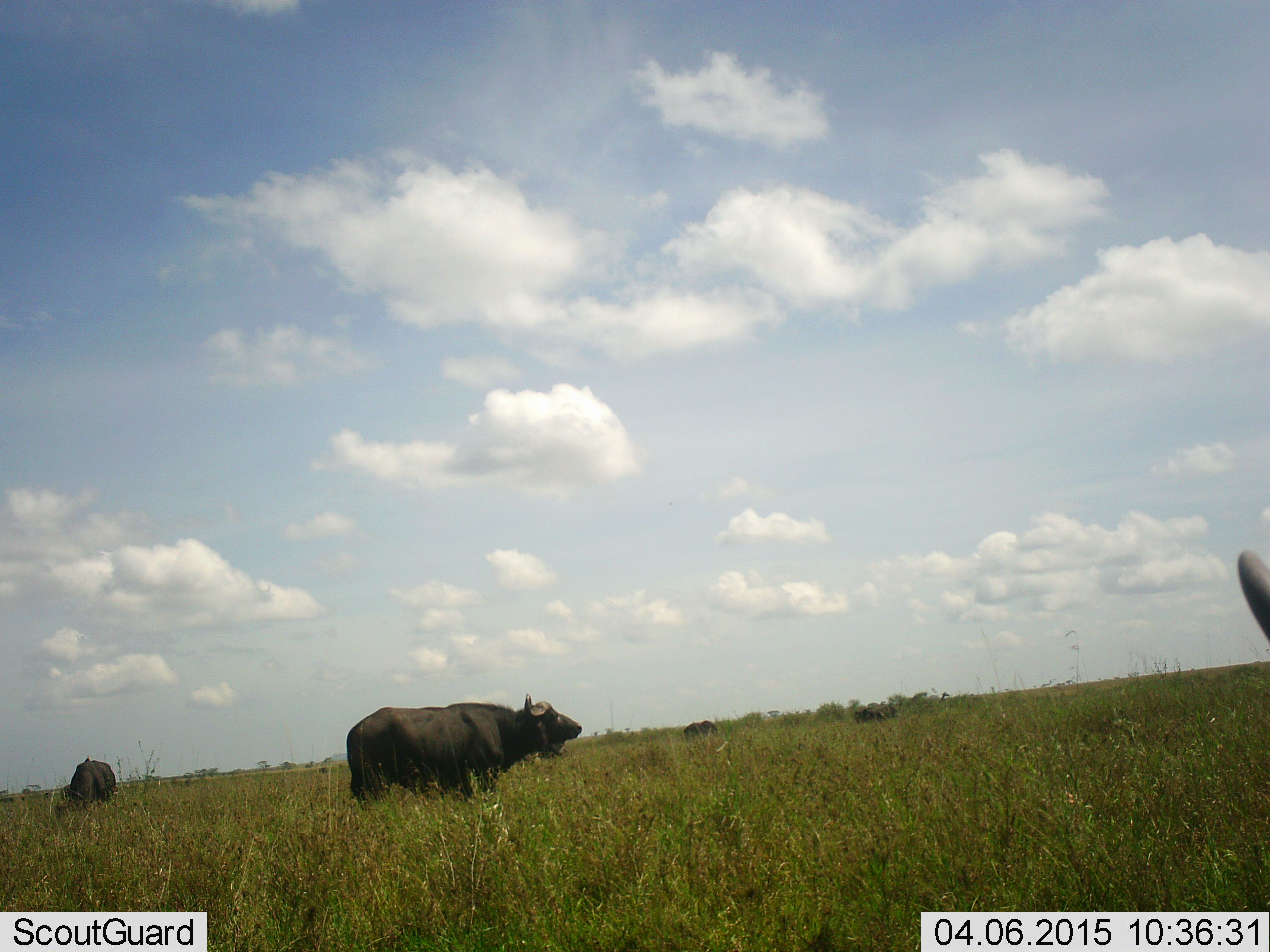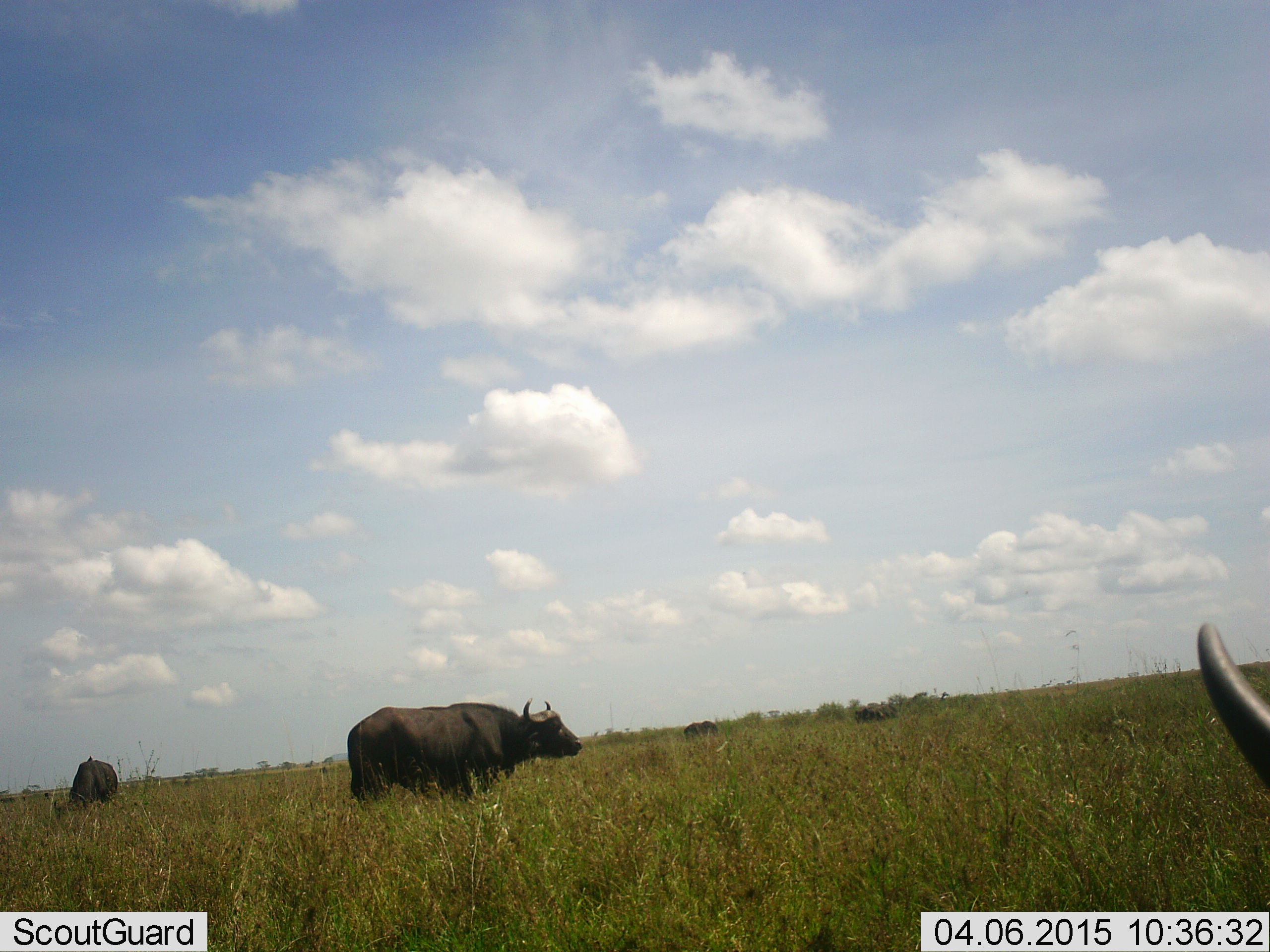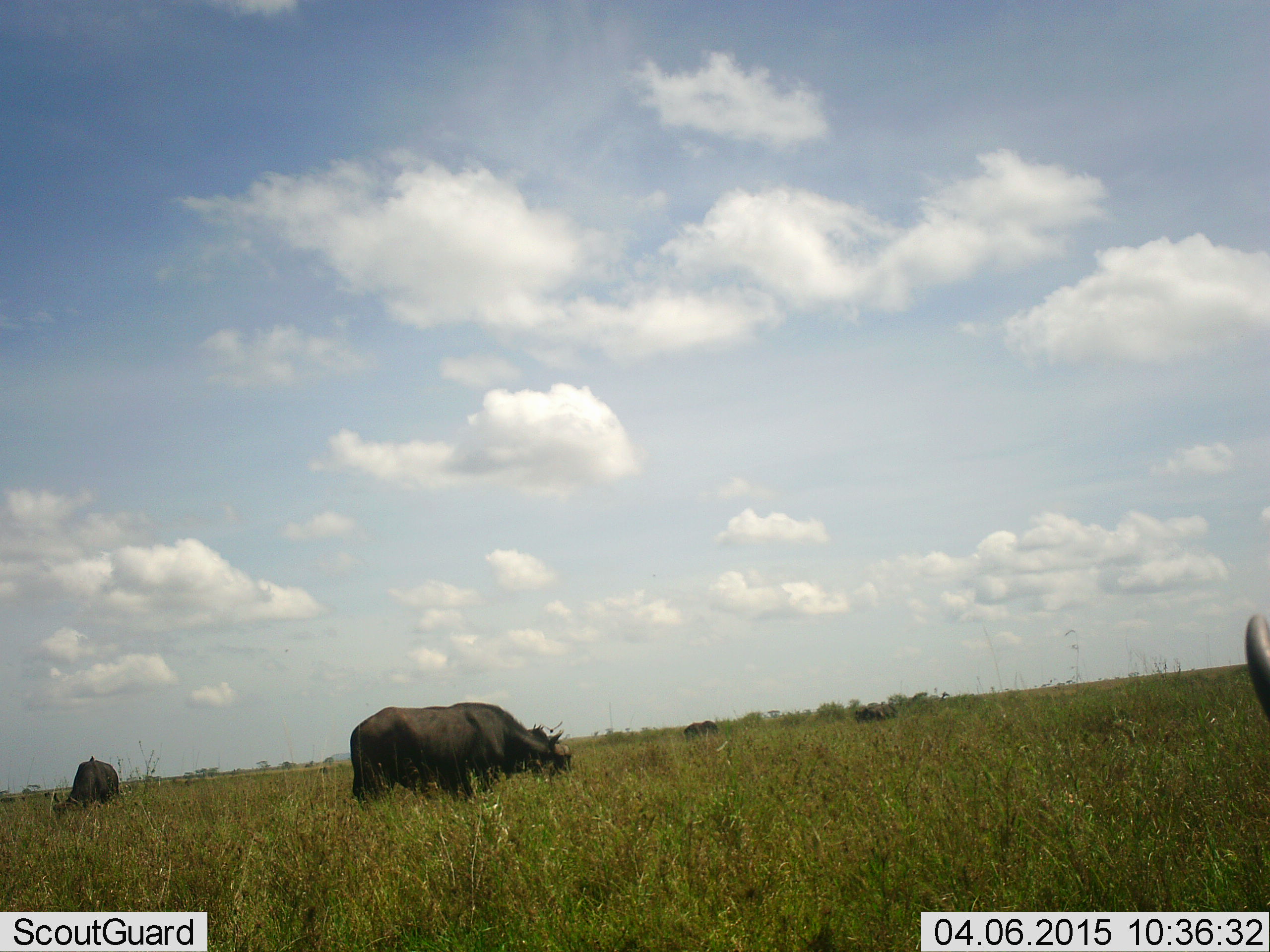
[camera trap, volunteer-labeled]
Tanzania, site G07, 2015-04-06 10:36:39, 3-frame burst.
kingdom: Animalia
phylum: Chordata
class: Mammalia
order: Artiodactyla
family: Bovidae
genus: Syncerus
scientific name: Syncerus caffer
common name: cape buffalo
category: buffalo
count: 5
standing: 40%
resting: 0%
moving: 20%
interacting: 0%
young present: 0%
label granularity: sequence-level